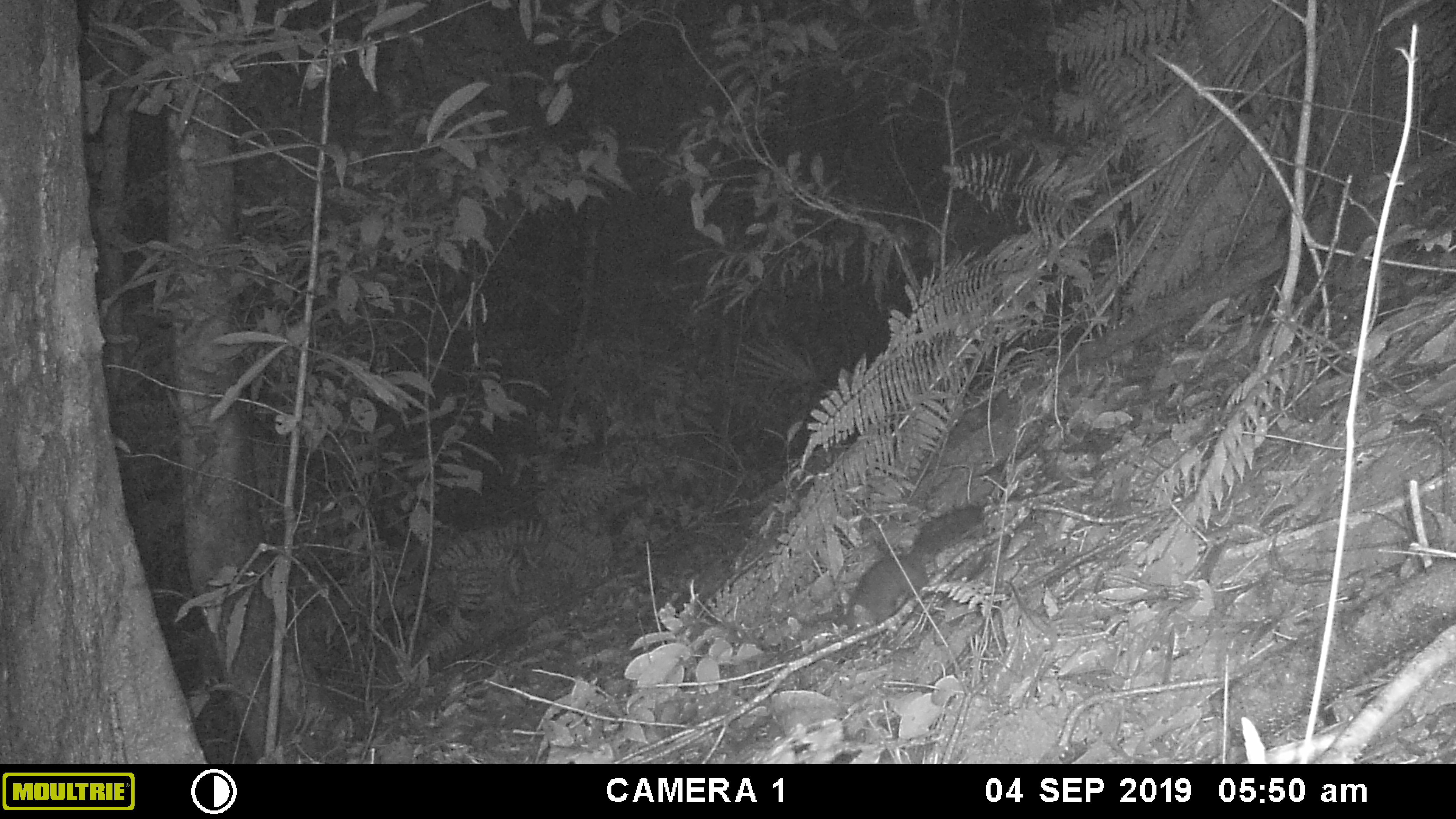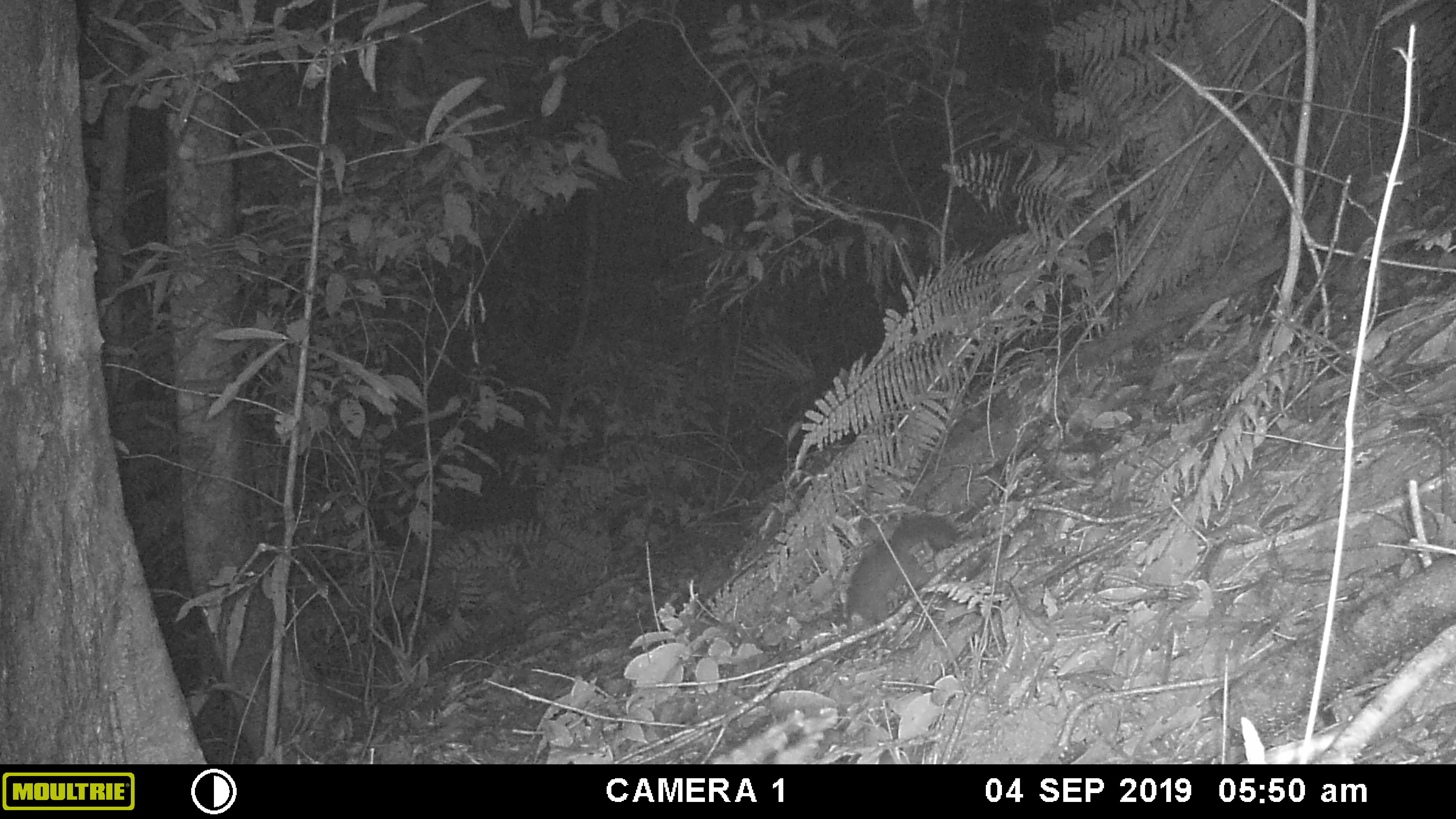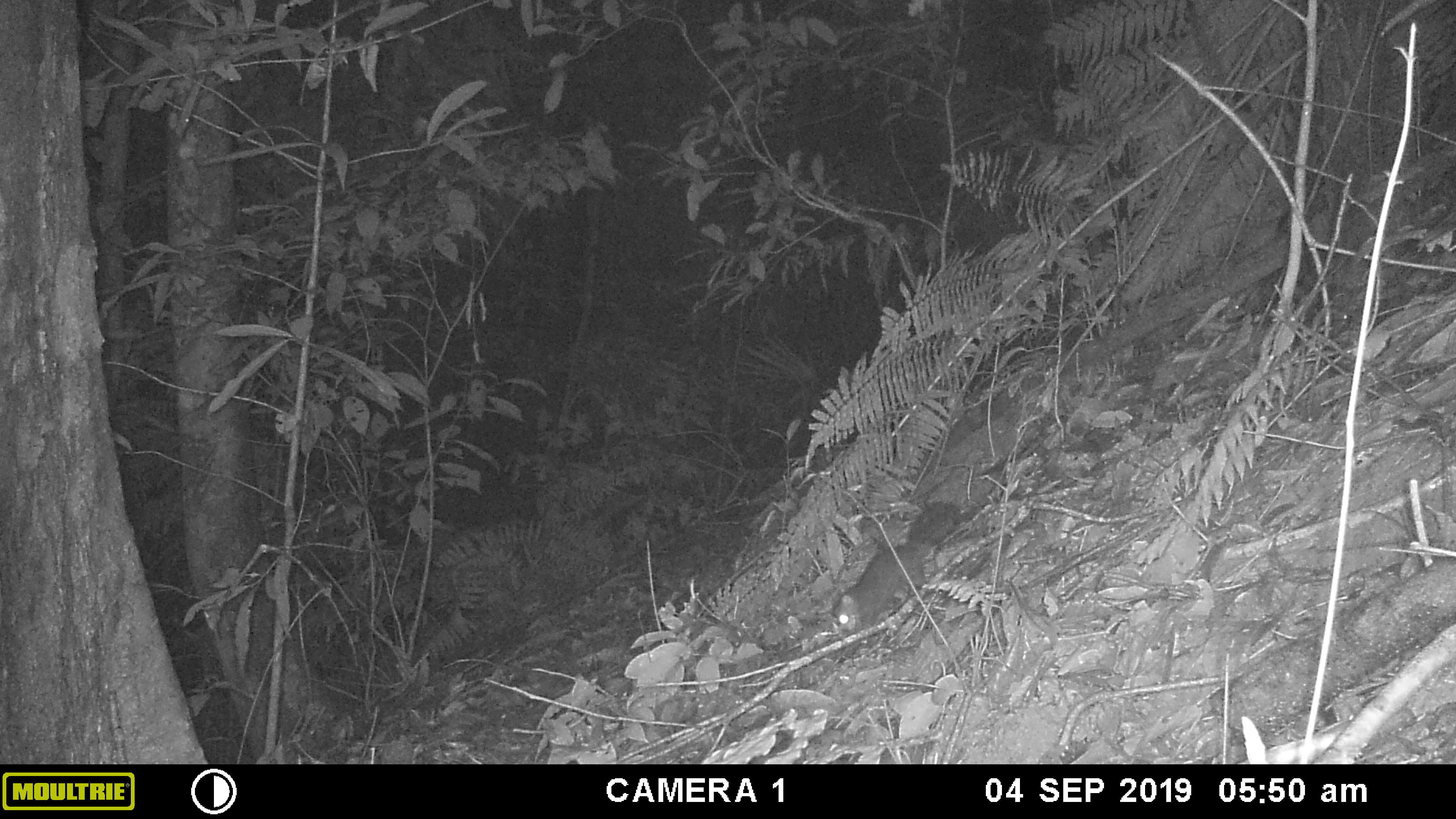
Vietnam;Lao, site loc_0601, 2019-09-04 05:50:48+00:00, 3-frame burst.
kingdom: Animalia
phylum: Chordata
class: Mammalia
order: Rodentia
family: Sciuridae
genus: Dremomys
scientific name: Dremomys rufigenis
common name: red-cheeked squirrel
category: red cheeked squirrel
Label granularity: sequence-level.